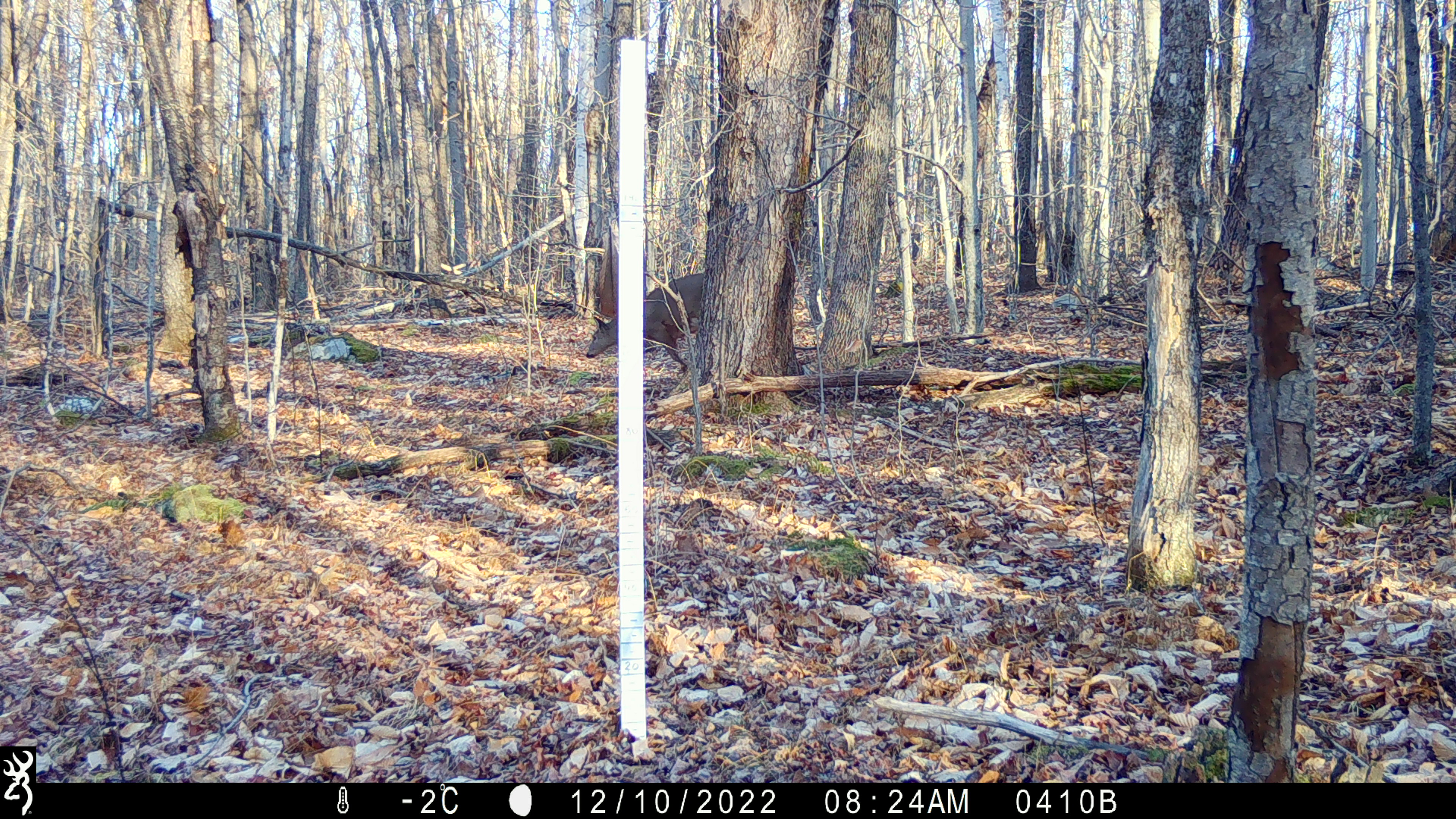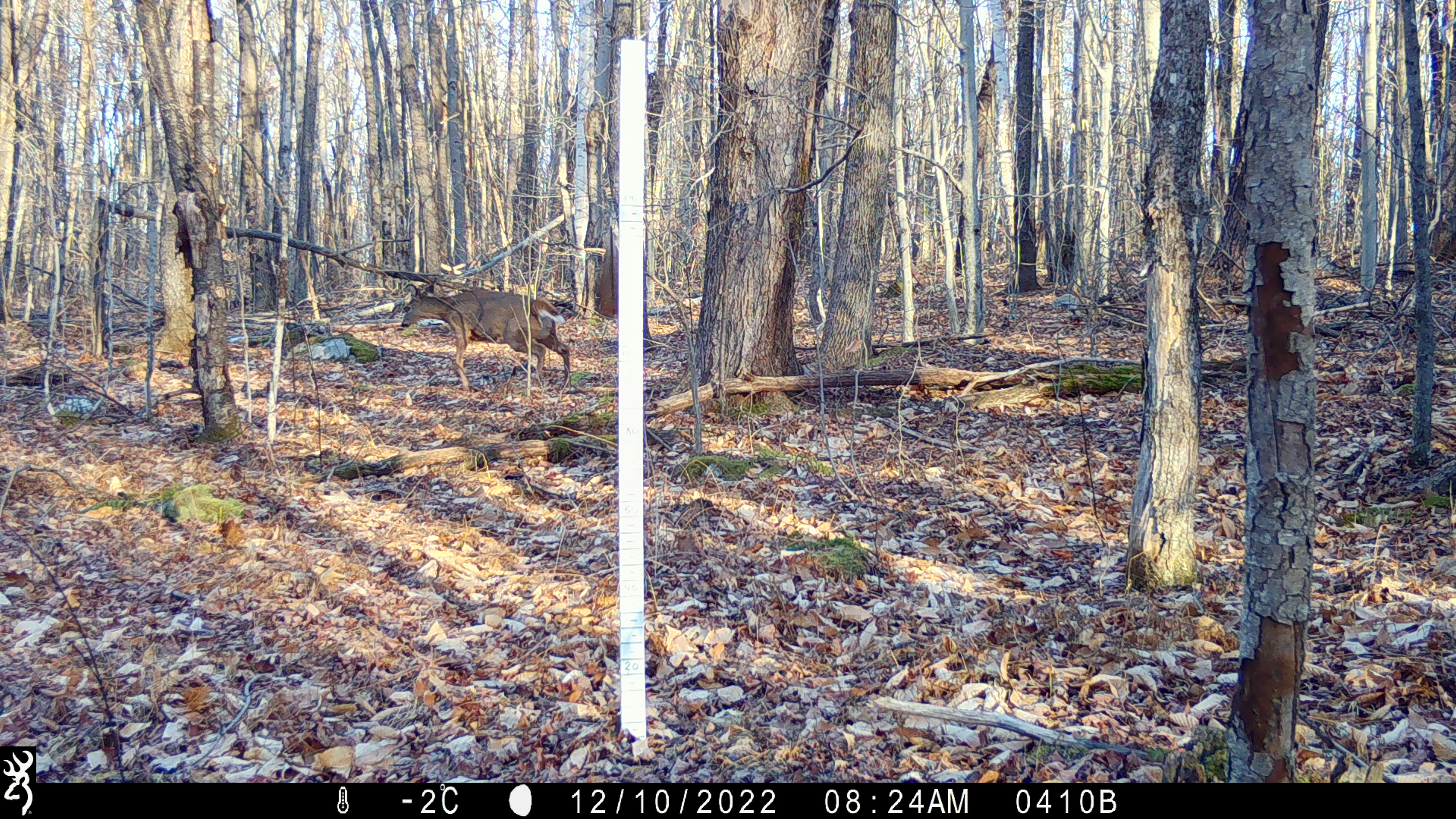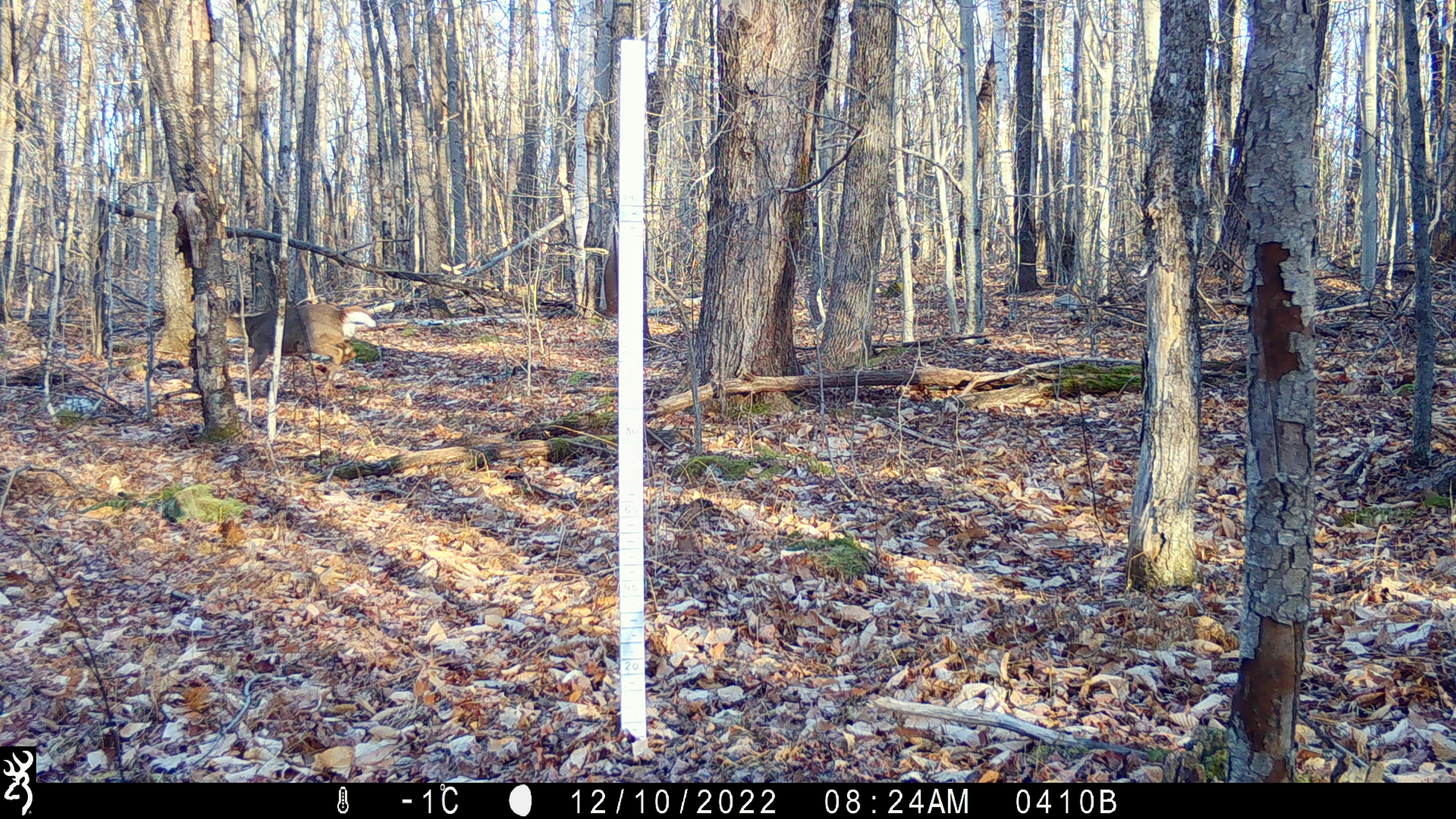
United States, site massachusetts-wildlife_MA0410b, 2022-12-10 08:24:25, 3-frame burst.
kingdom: Animalia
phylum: Chordata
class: Mammalia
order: Artiodactyla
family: Cervidae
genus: Odocoileus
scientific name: Odocoileus virginianus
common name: white-tailed deer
White-tailed deer (Odocoileus virginianus).